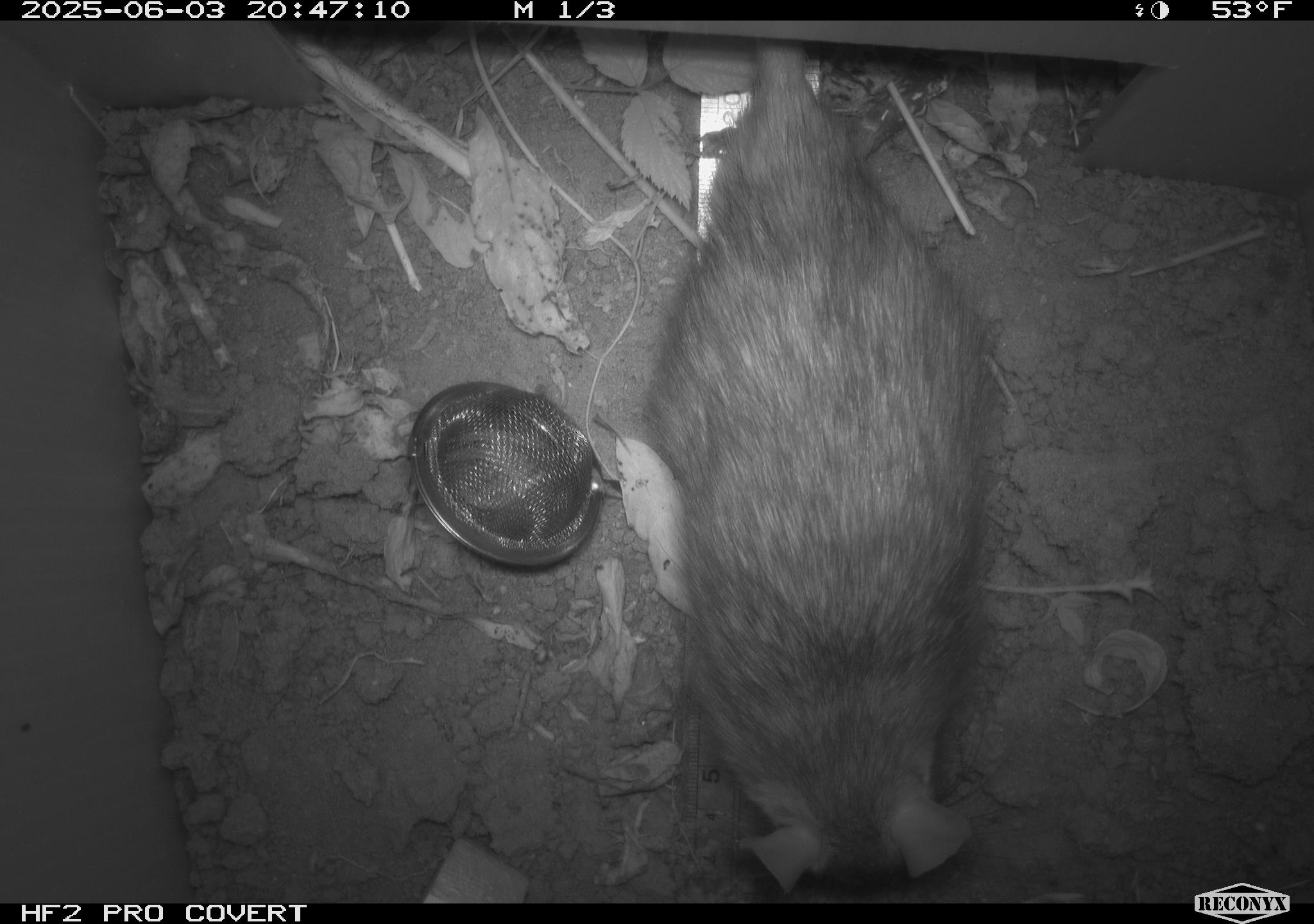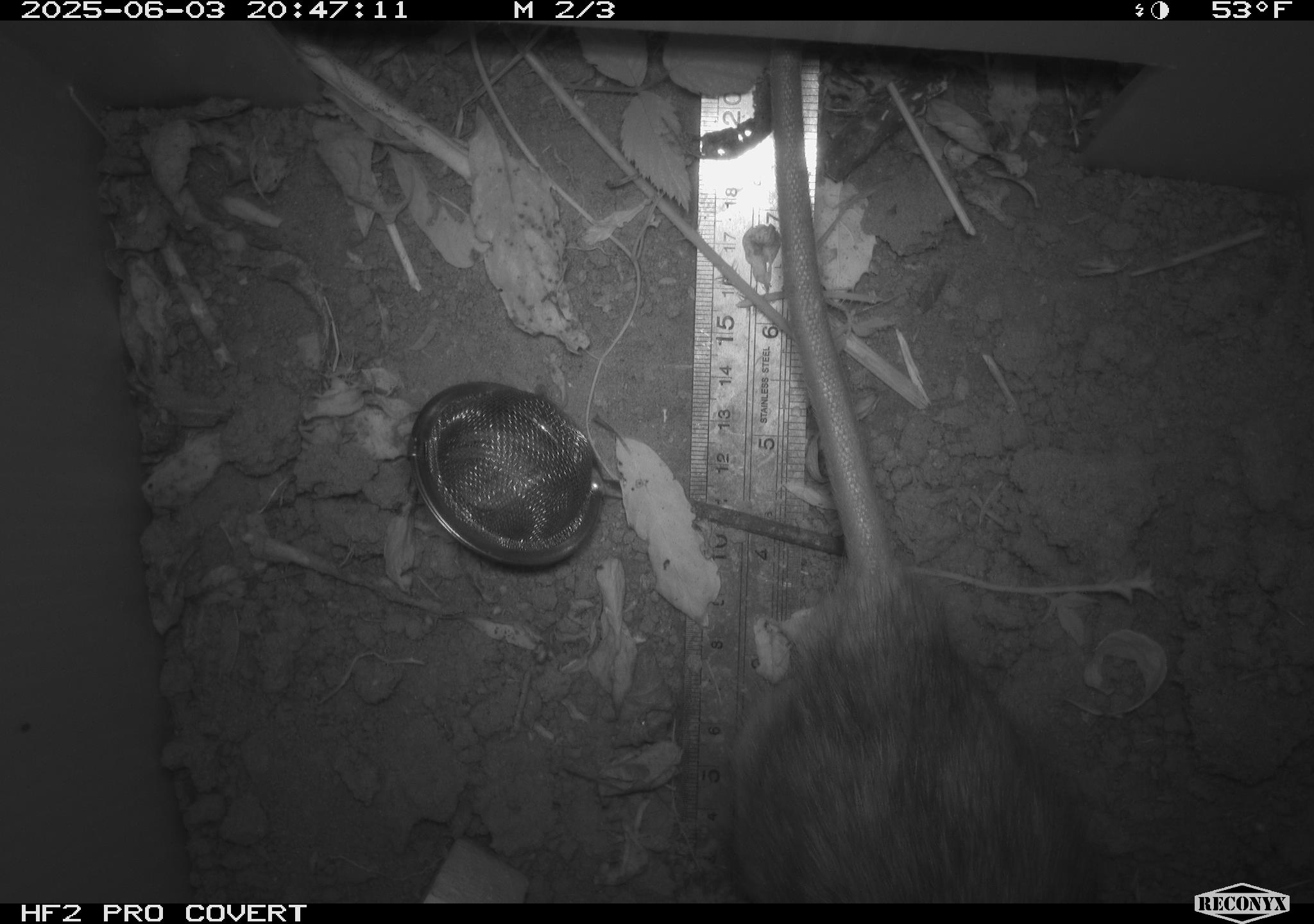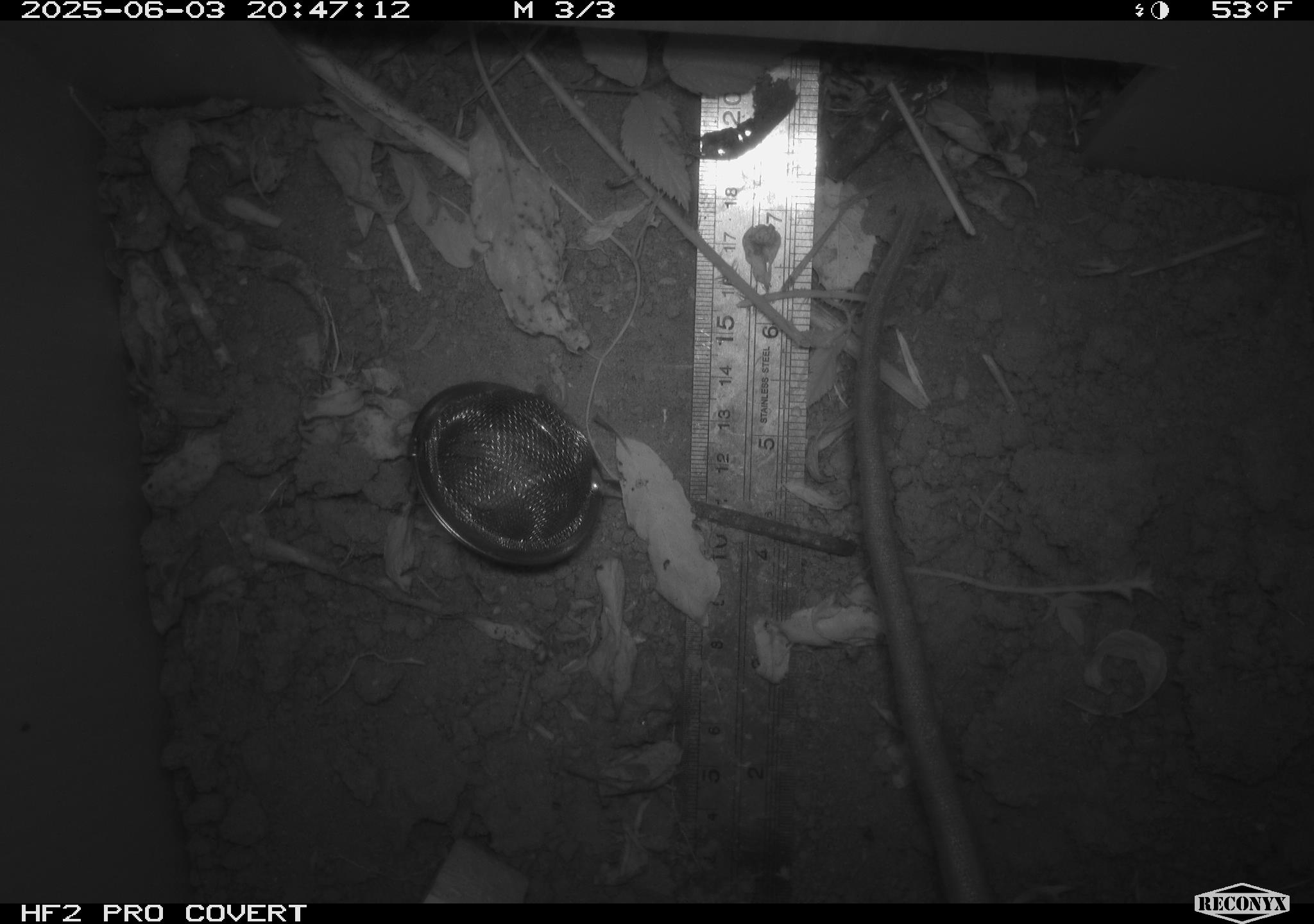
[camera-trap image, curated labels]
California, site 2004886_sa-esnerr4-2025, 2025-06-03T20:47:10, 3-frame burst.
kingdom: Animalia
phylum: Chordata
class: Mammalia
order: Rodentia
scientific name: Rodentia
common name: rodent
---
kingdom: Animalia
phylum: Chordata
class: Mammalia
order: Rodentia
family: Muridae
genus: Rattus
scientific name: Rattus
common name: rat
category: rattus species